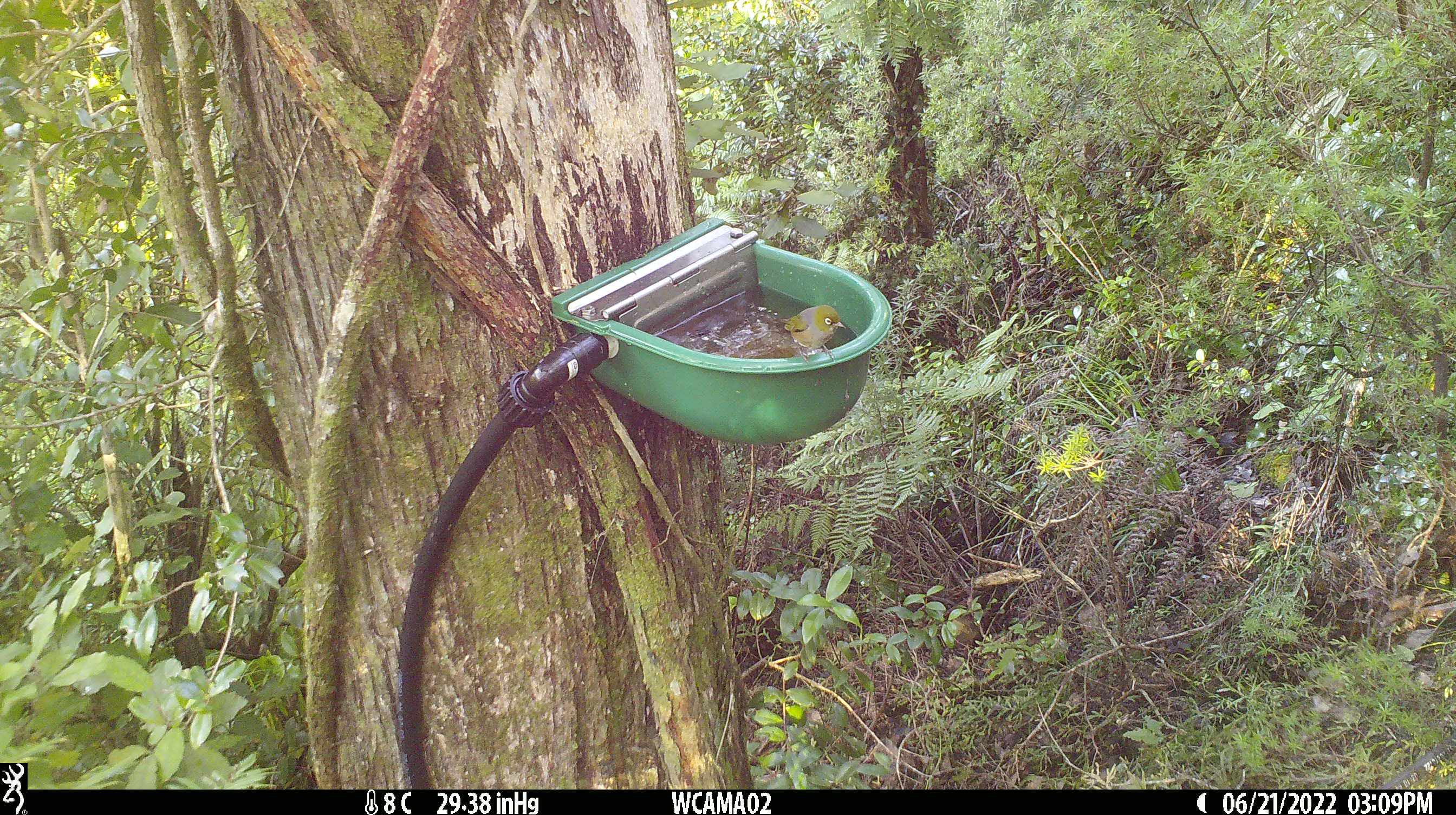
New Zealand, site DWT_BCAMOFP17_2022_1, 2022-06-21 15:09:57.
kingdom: Animalia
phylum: Chordata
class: Aves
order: Passeriformes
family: Zosteropidae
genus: Zosterops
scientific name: Zosterops lateralis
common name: silvereye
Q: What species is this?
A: Silvereye (Zosterops lateralis).